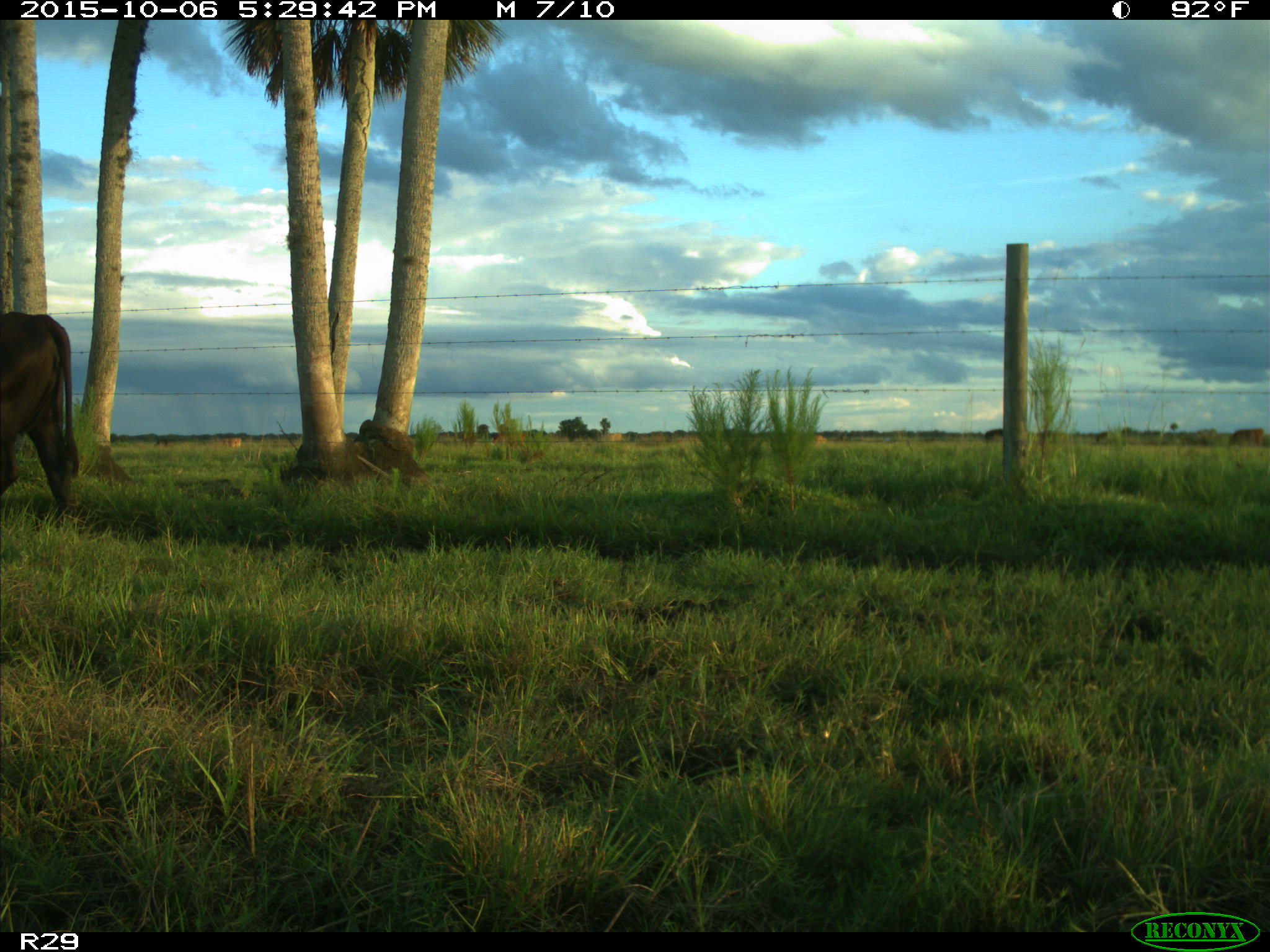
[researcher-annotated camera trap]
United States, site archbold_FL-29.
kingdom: Animalia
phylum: Chordata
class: Mammalia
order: Artiodactyla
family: Bovidae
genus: Bos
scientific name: Bos taurus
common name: domestic cow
Bos taurus (domestic cow).